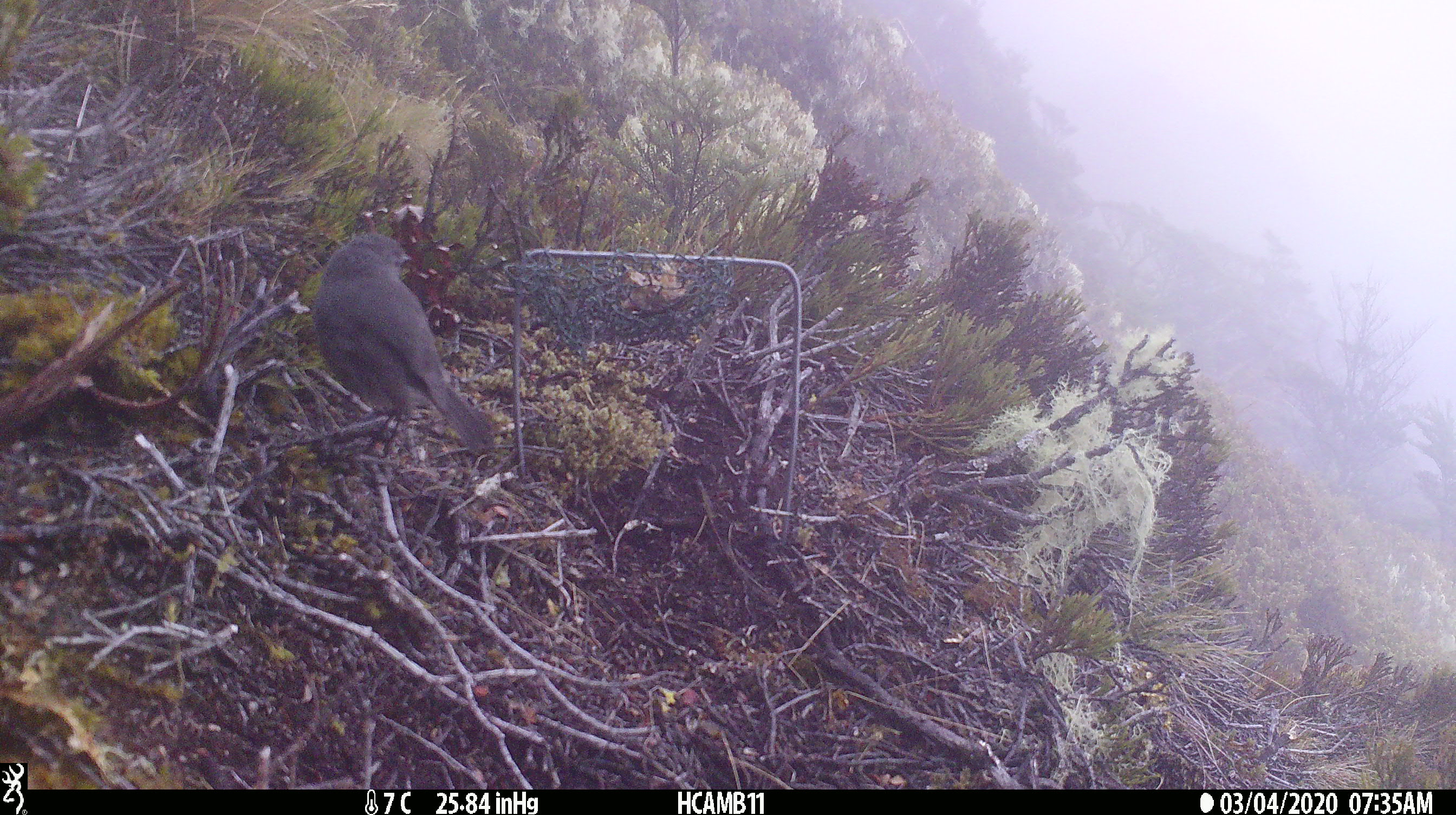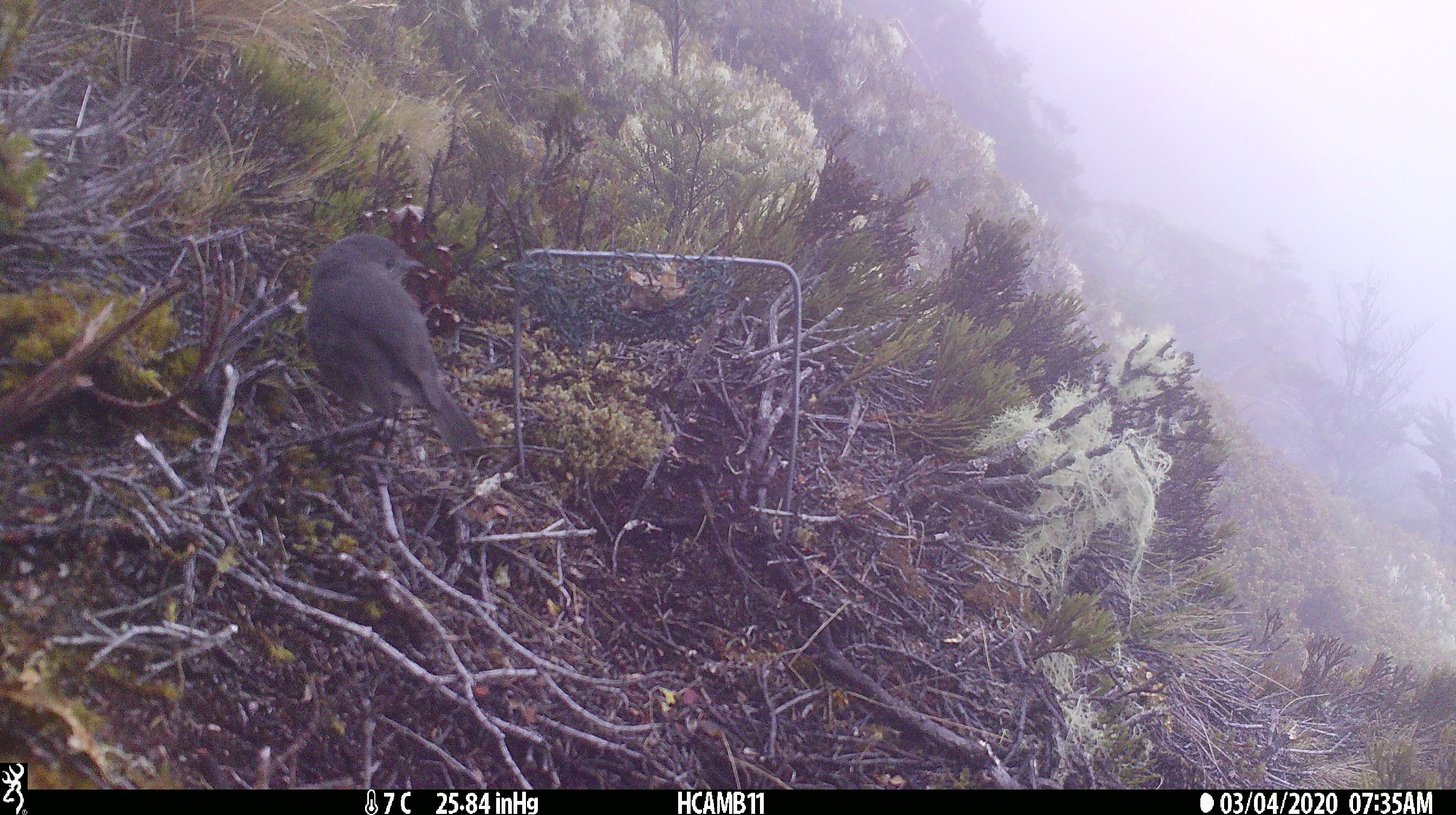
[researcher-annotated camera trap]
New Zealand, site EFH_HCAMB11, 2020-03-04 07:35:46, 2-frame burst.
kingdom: Animalia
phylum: Chordata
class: Aves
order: Passeriformes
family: Petroicidae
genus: Petroica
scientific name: Petroica australis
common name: new zealand robin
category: robin